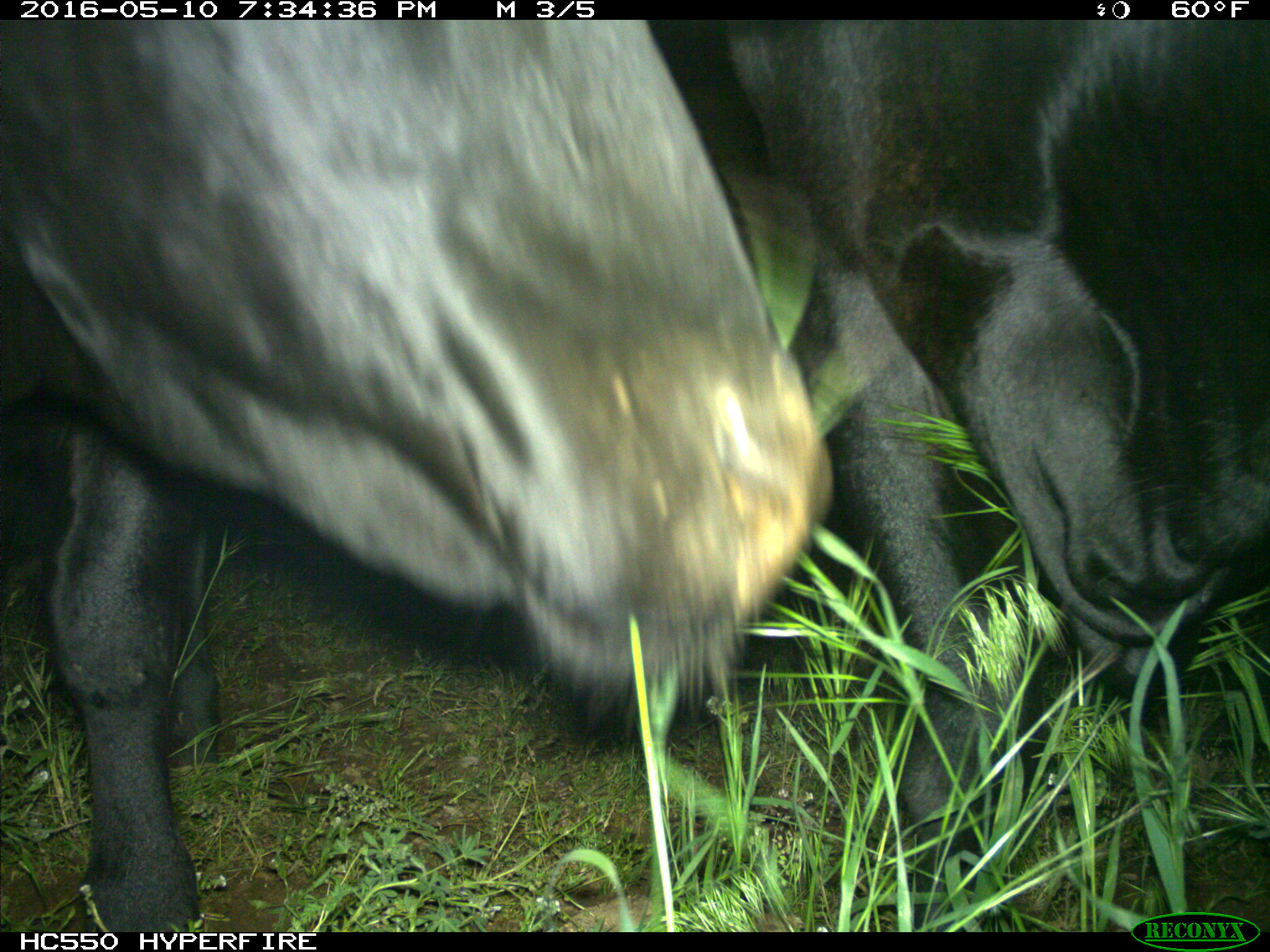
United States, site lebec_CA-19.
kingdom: Animalia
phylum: Chordata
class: Mammalia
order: Artiodactyla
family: Bovidae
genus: Bos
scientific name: Bos taurus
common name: domestic cow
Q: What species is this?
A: Bos taurus (domestic cow).